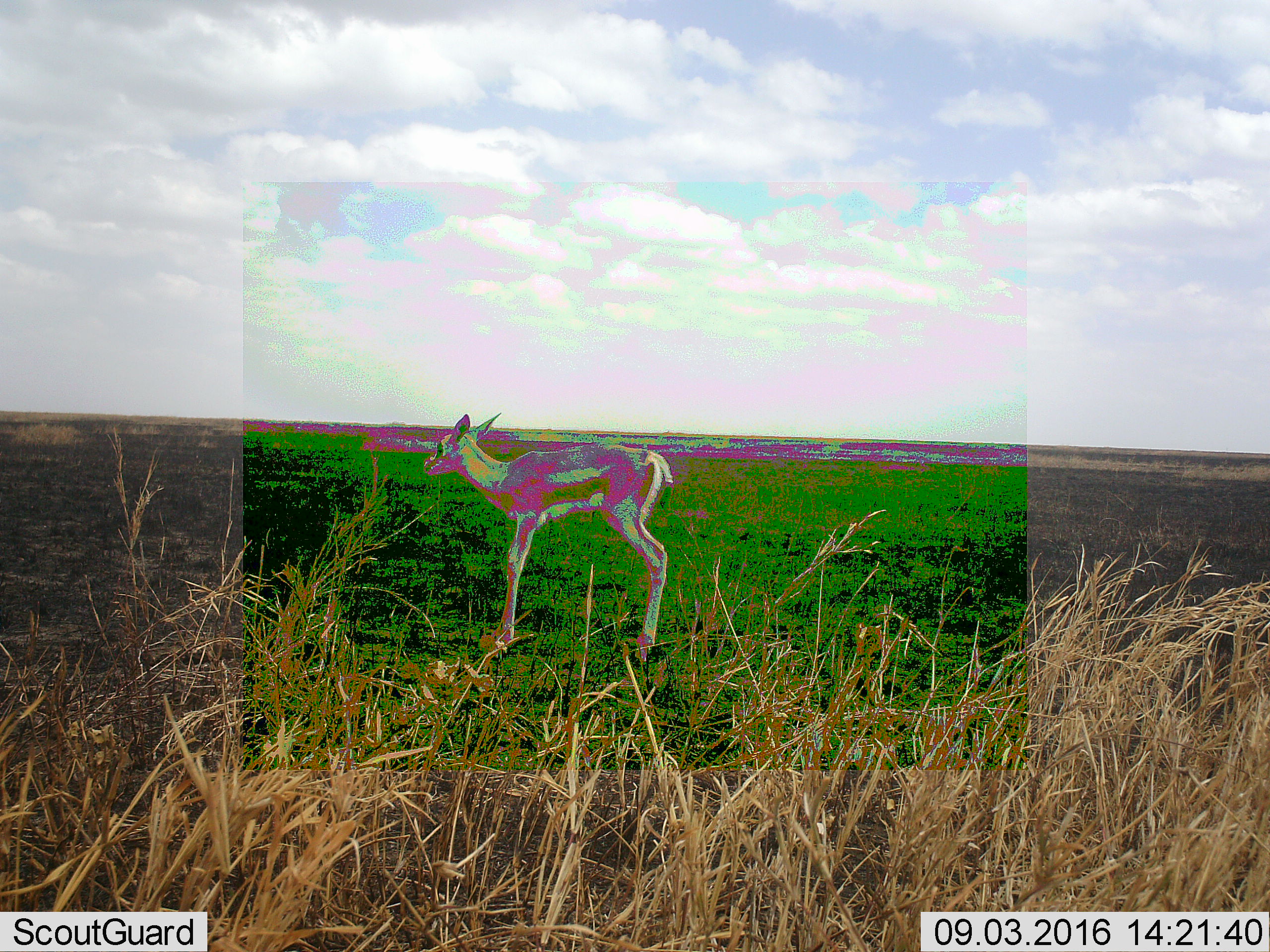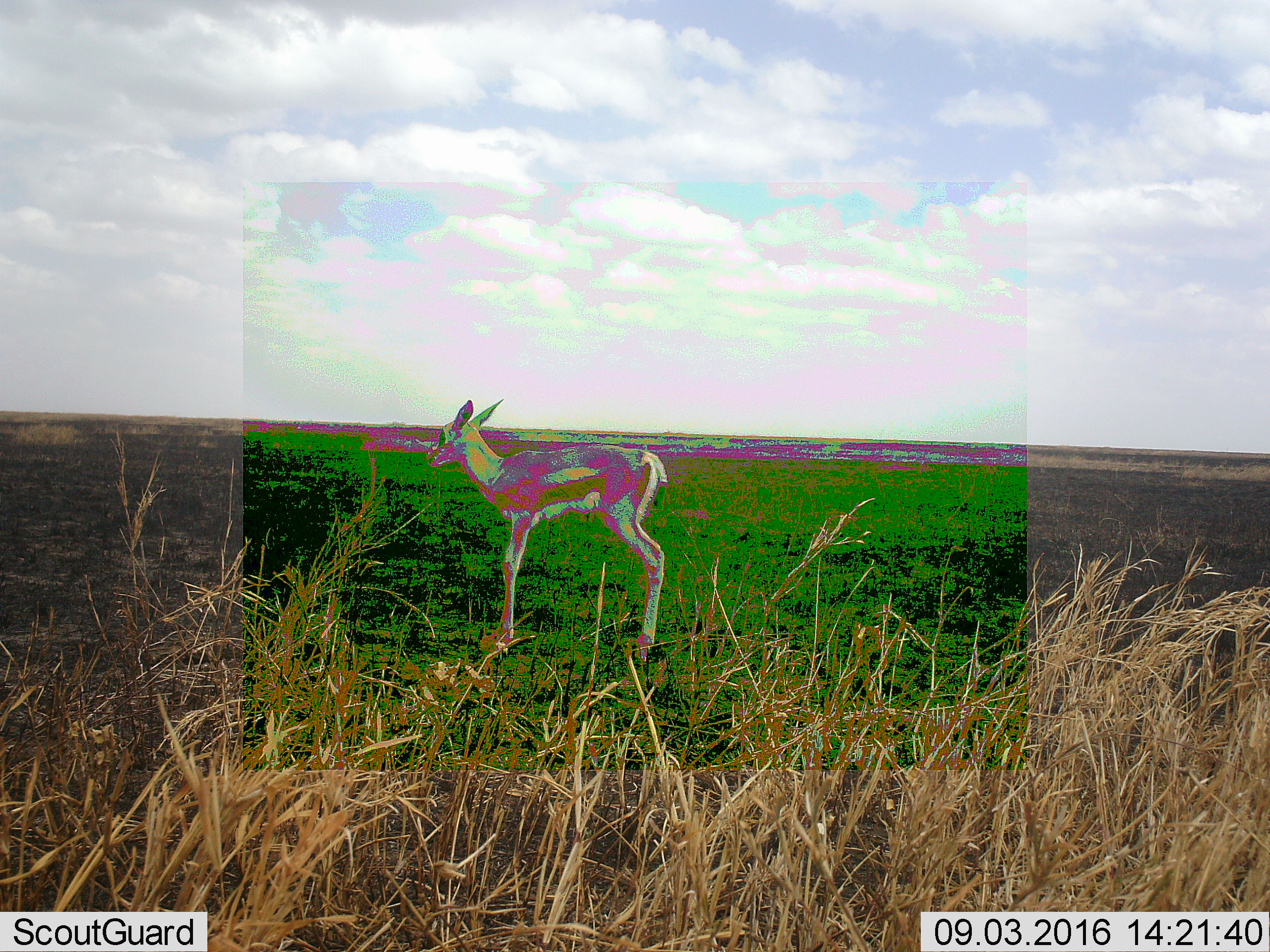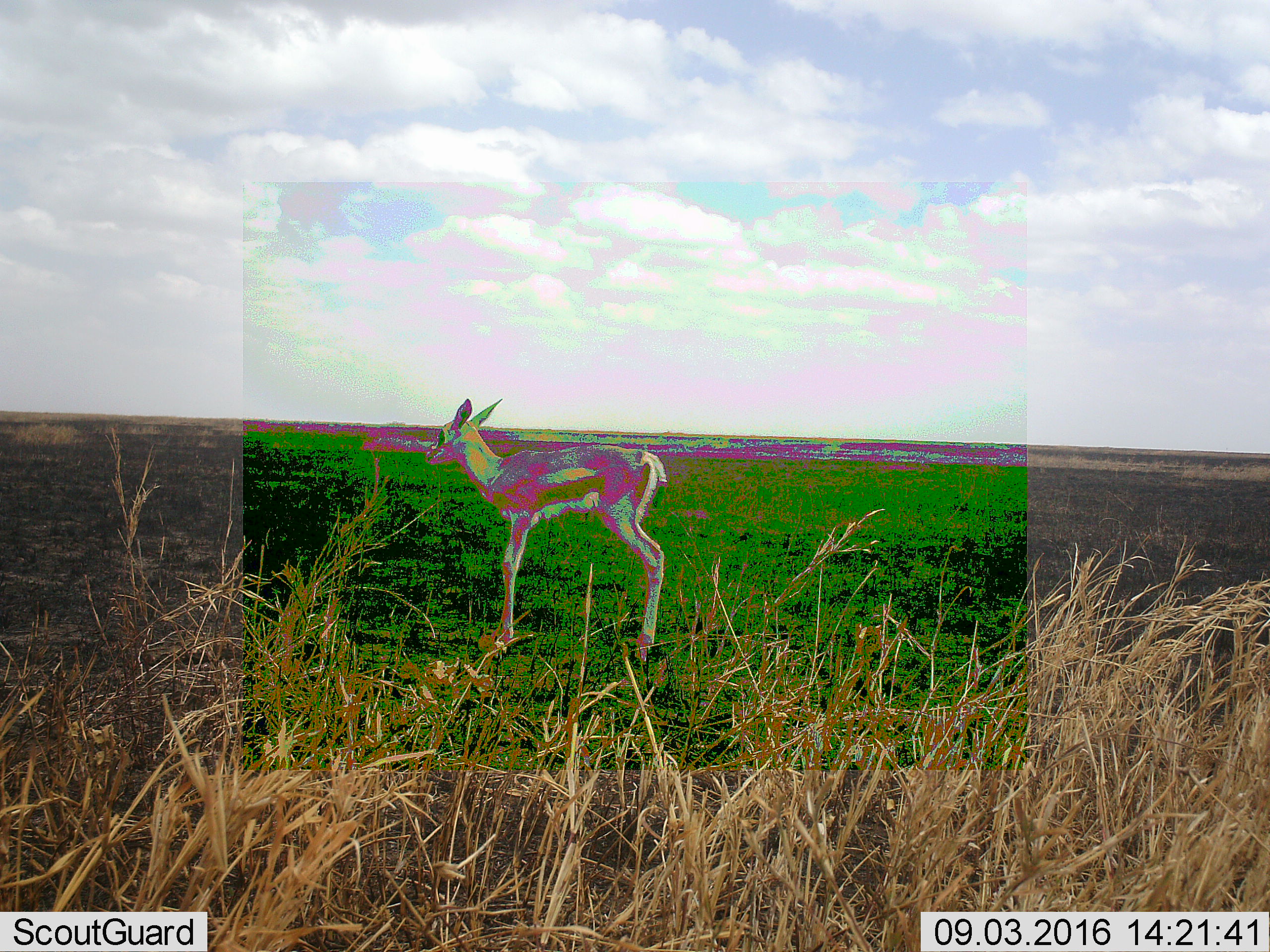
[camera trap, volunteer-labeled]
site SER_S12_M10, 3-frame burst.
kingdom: Animalia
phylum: Chordata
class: Mammalia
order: Artiodactyla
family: Bovidae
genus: Eudorcas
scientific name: Eudorcas thomsonii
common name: thomson's gazelle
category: gazellethomsons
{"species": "gazellethomsons (thomson's gazelle) (Eudorcas thomsonii)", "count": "1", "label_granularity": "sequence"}